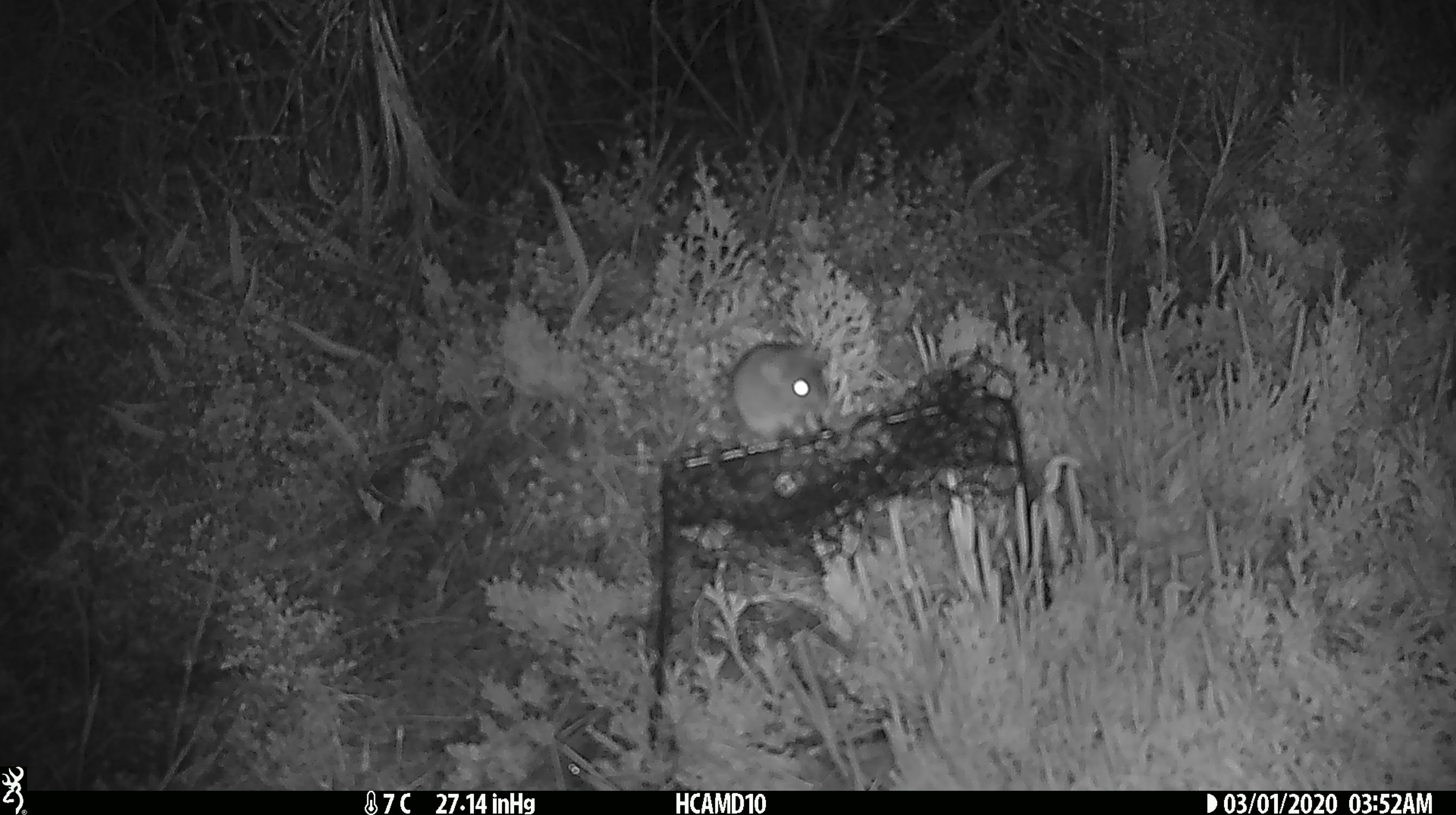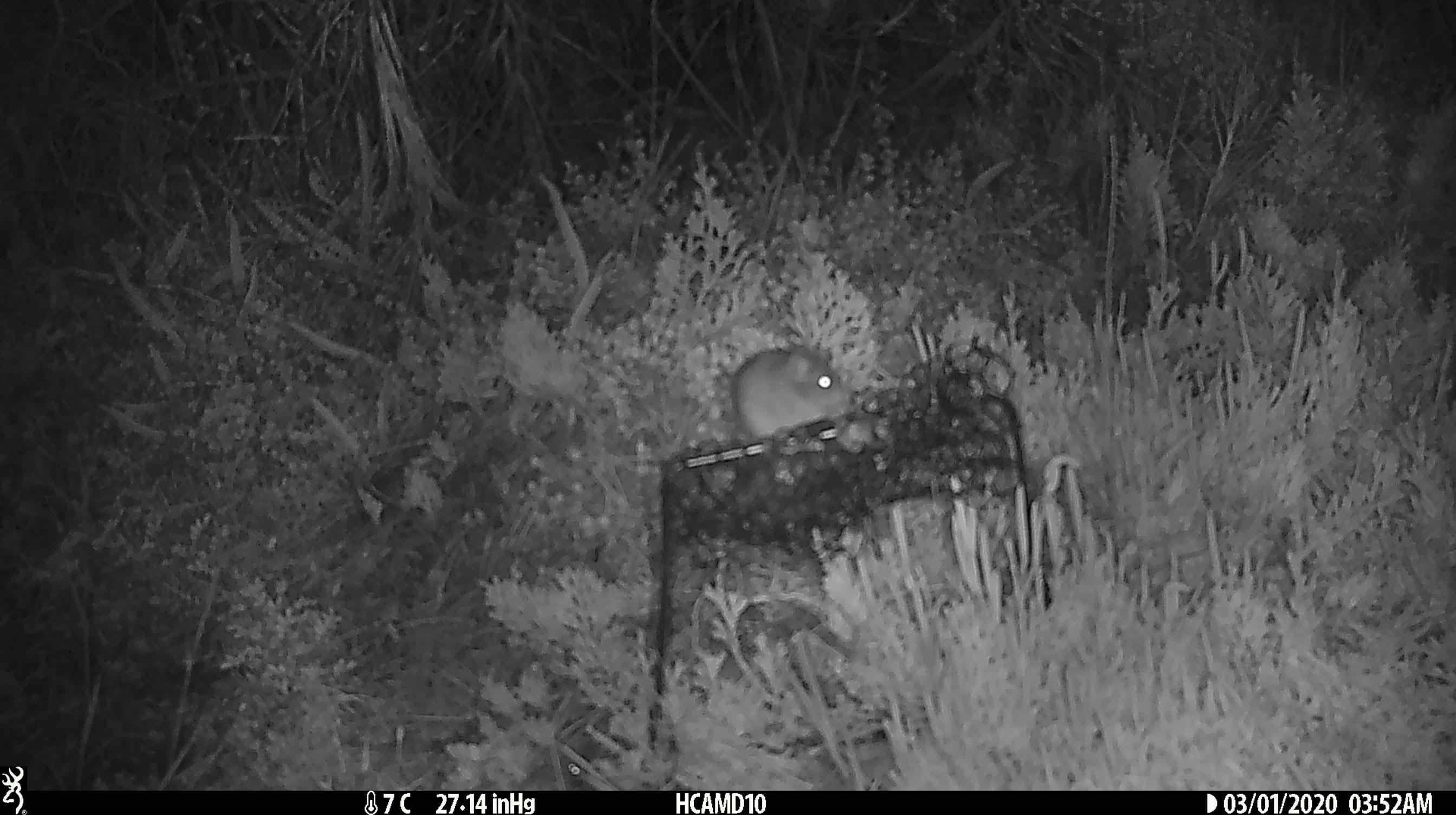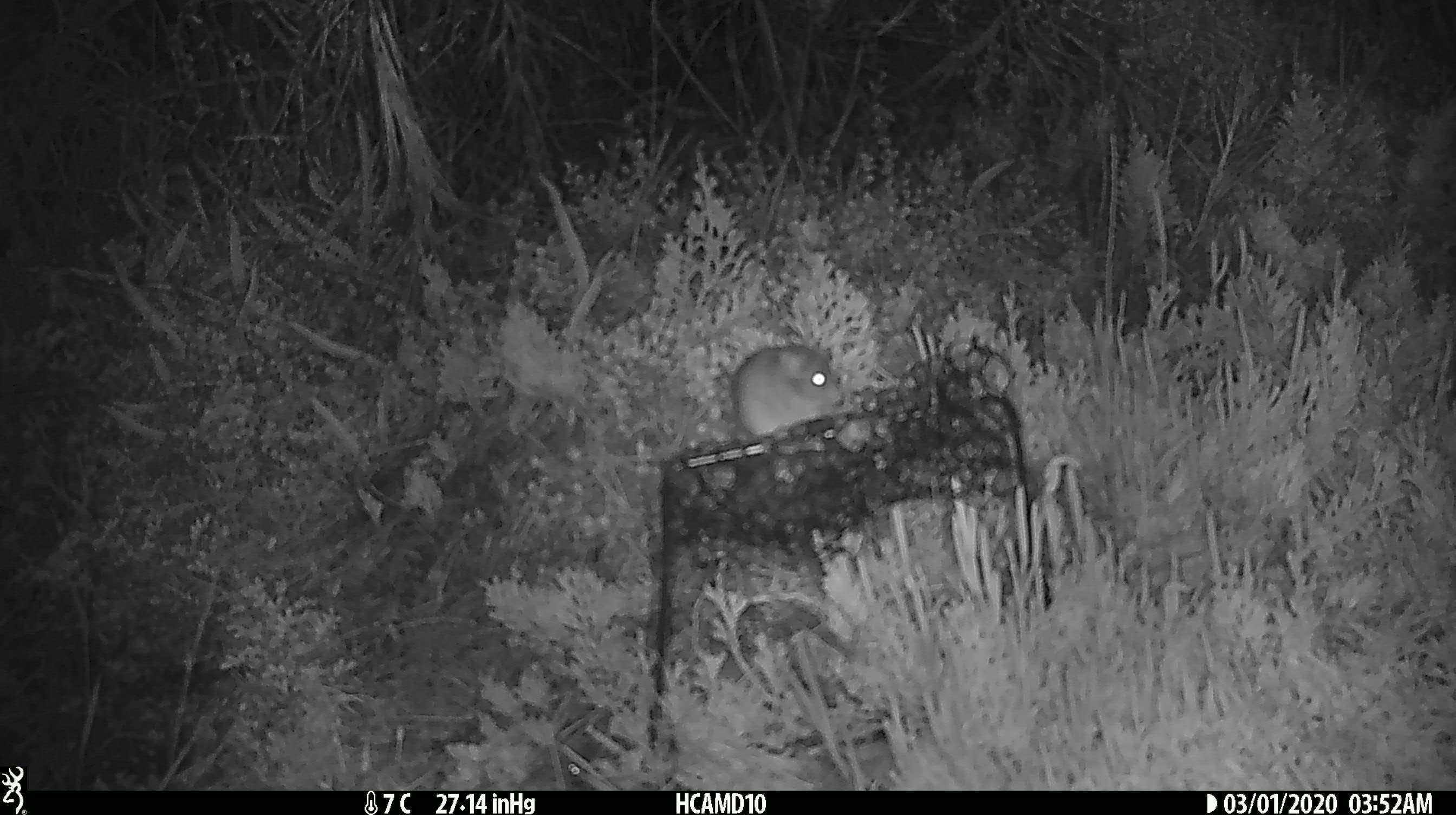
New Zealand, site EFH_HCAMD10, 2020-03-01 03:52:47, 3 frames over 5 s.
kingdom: Animalia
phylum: Chordata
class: Mammalia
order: Rodentia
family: Muridae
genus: Mus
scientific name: Mus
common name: mouse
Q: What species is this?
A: Mouse (Mus).